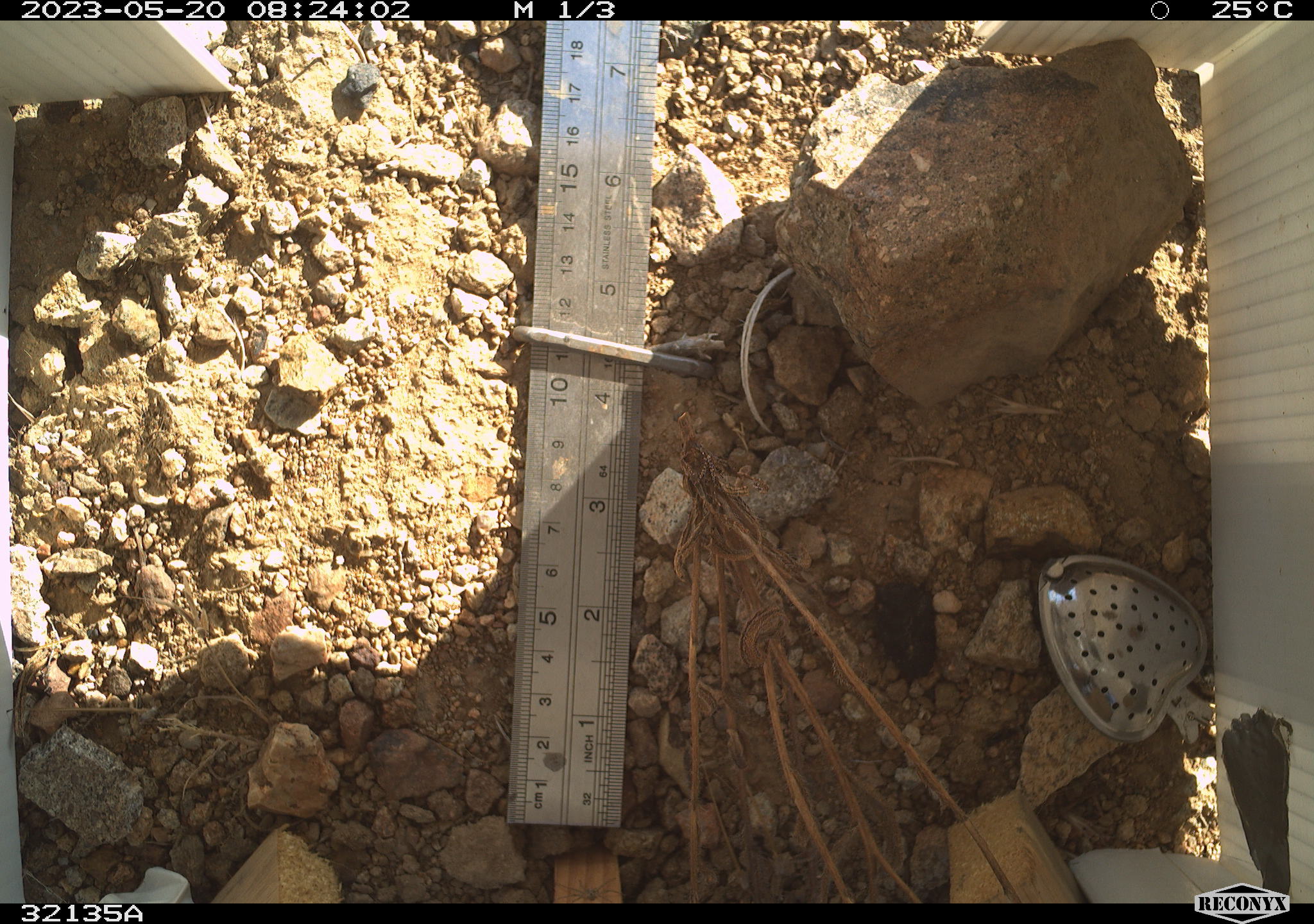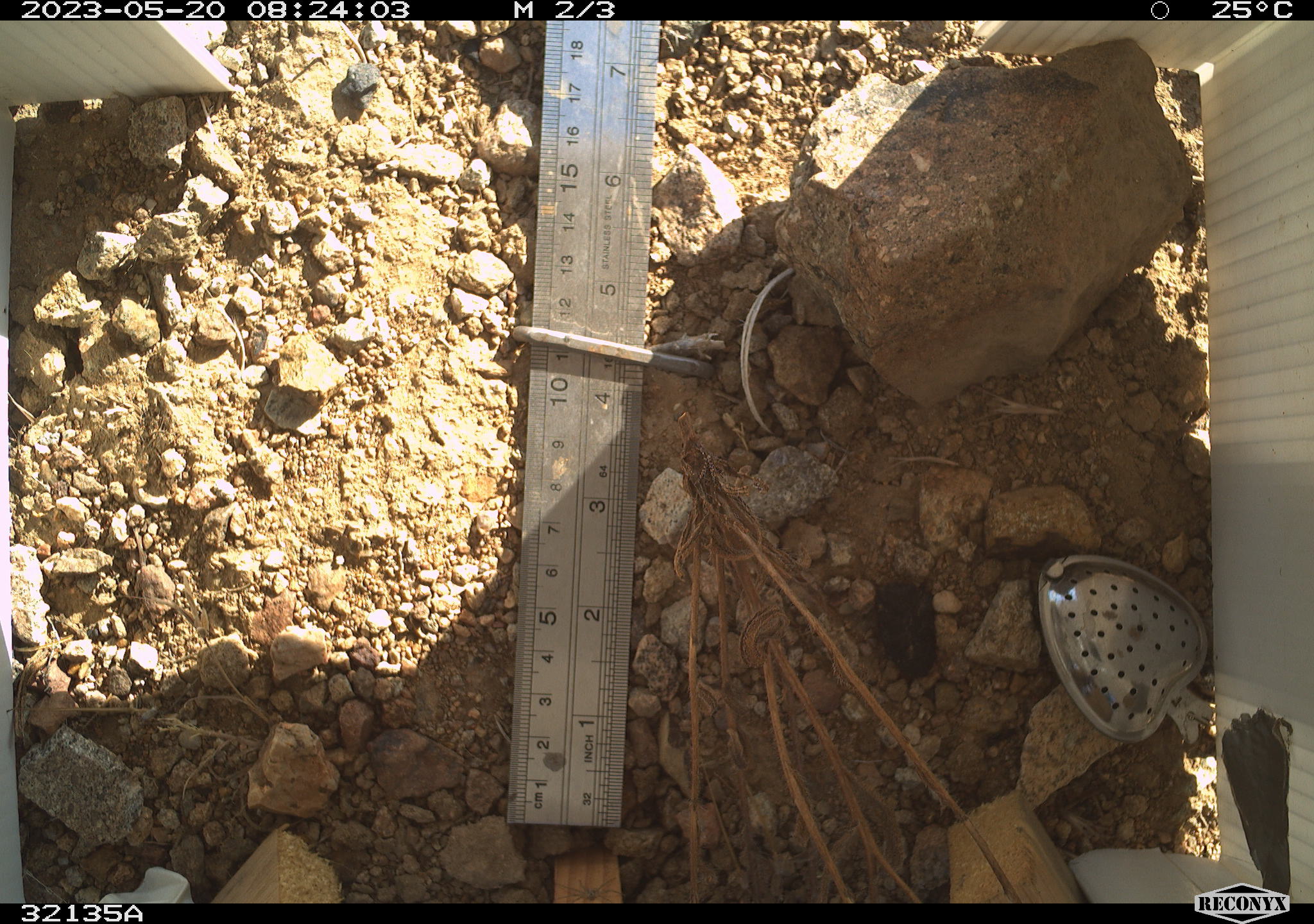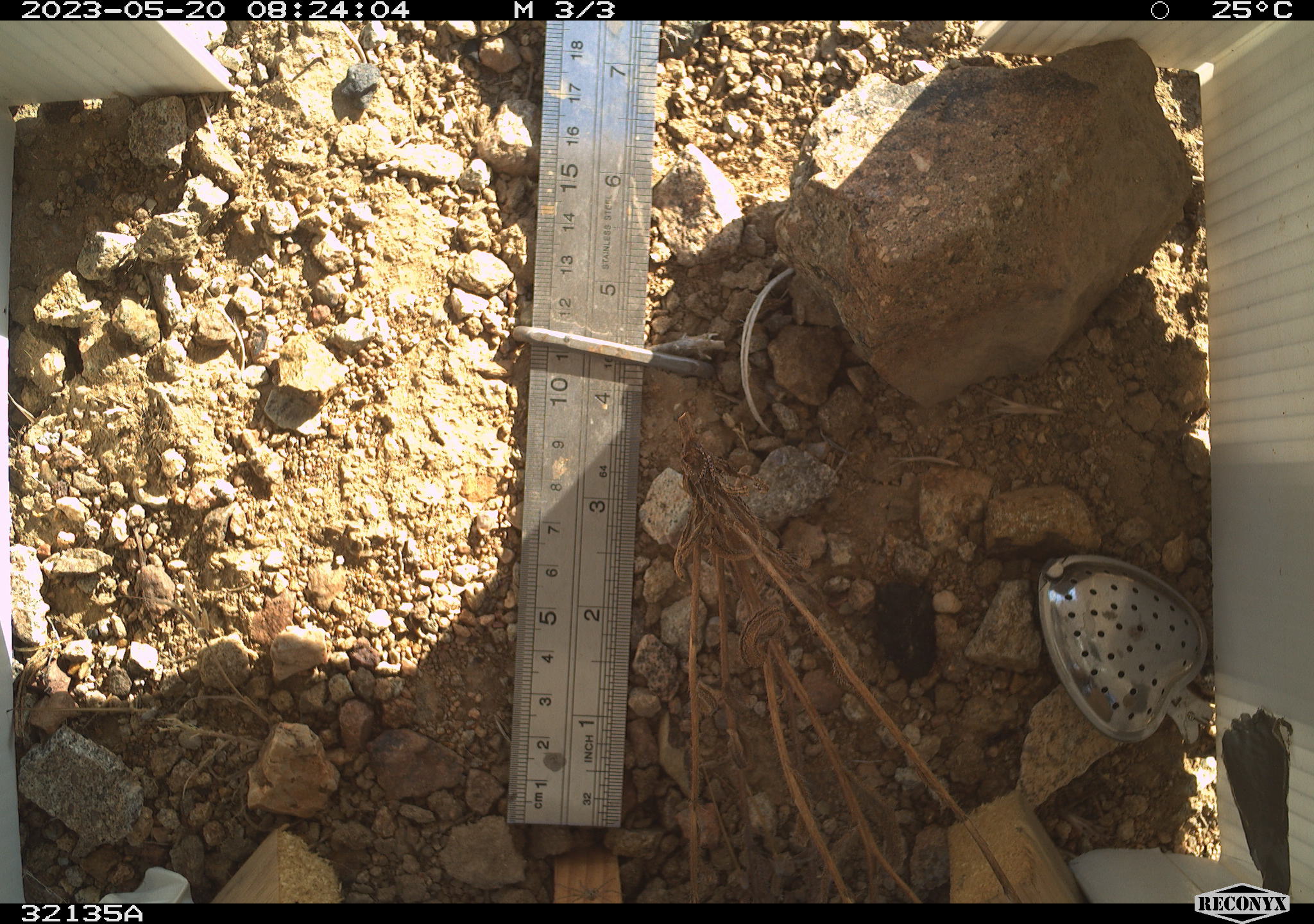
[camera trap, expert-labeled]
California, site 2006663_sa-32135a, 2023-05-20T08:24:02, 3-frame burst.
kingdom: Animalia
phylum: Chordata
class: Mammalia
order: Rodentia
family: Sciuridae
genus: Ammospermophilus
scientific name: Ammospermophilus leucurus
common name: white-tailed antelope squirrel